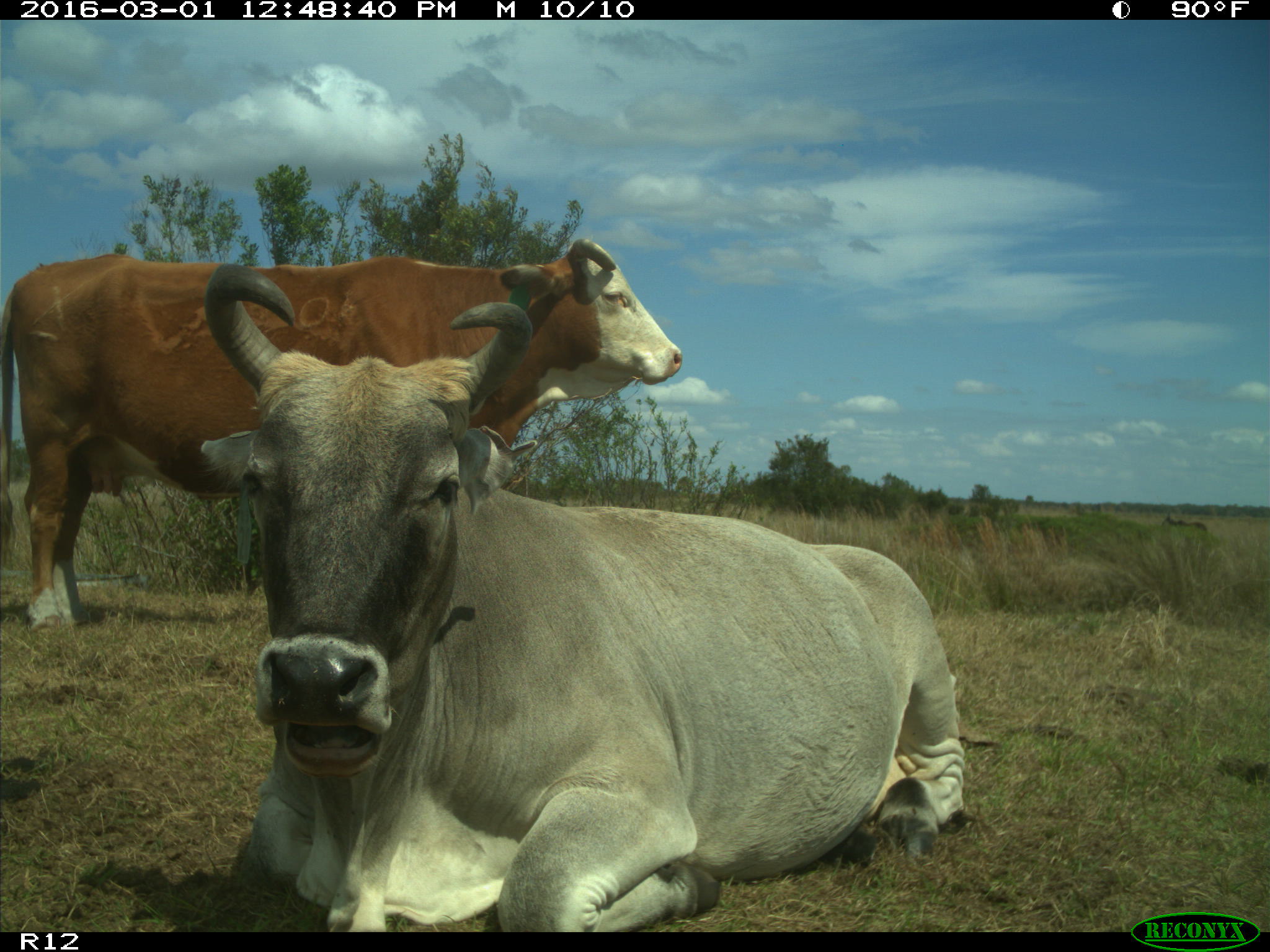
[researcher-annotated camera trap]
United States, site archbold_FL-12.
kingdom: Animalia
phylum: Chordata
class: Mammalia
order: Artiodactyla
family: Bovidae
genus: Bos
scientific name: Bos taurus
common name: domestic cow